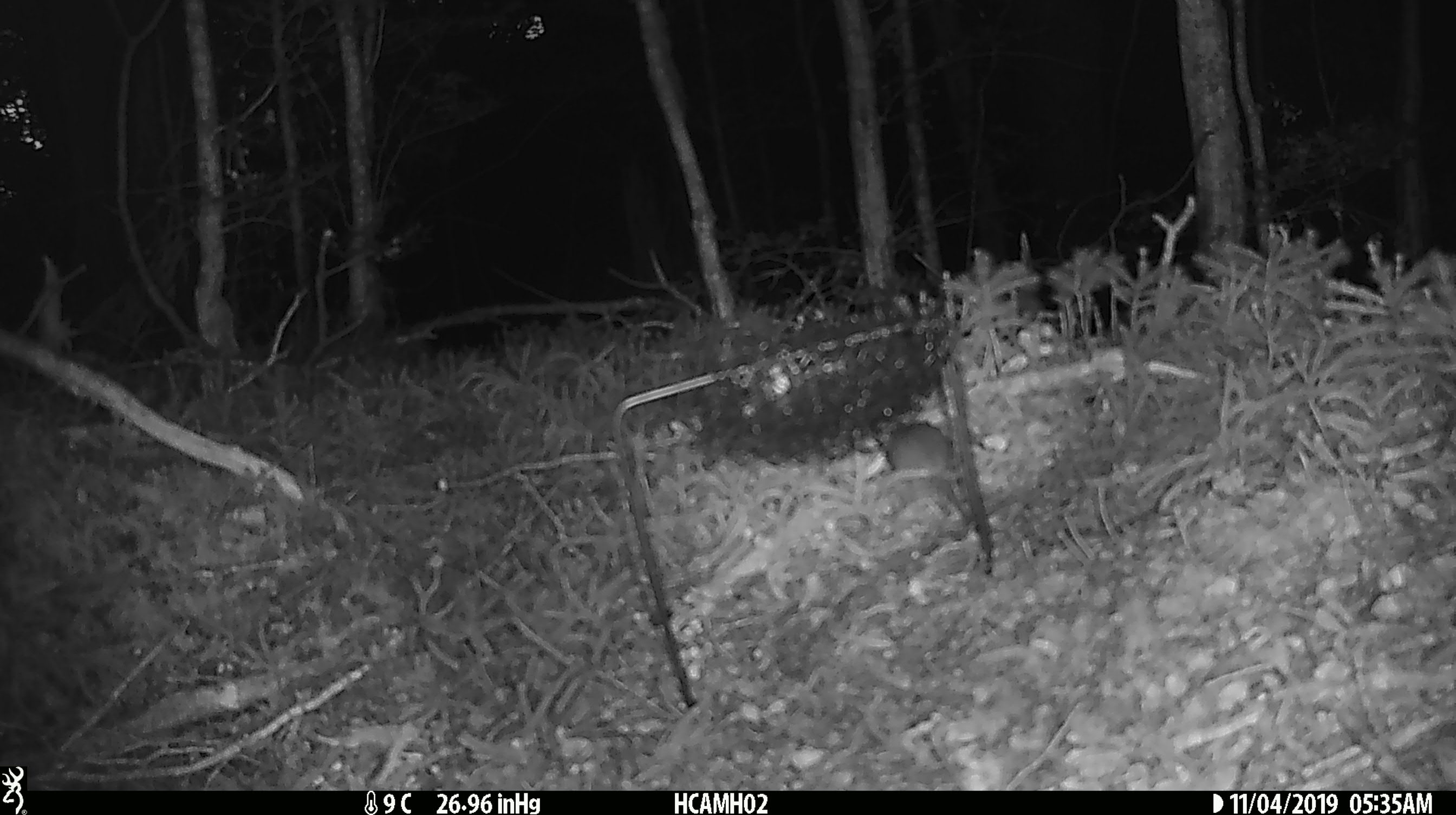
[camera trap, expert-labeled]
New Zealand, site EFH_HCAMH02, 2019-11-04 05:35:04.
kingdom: Animalia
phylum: Chordata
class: Mammalia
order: Rodentia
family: Muridae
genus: Mus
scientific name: Mus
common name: mouse